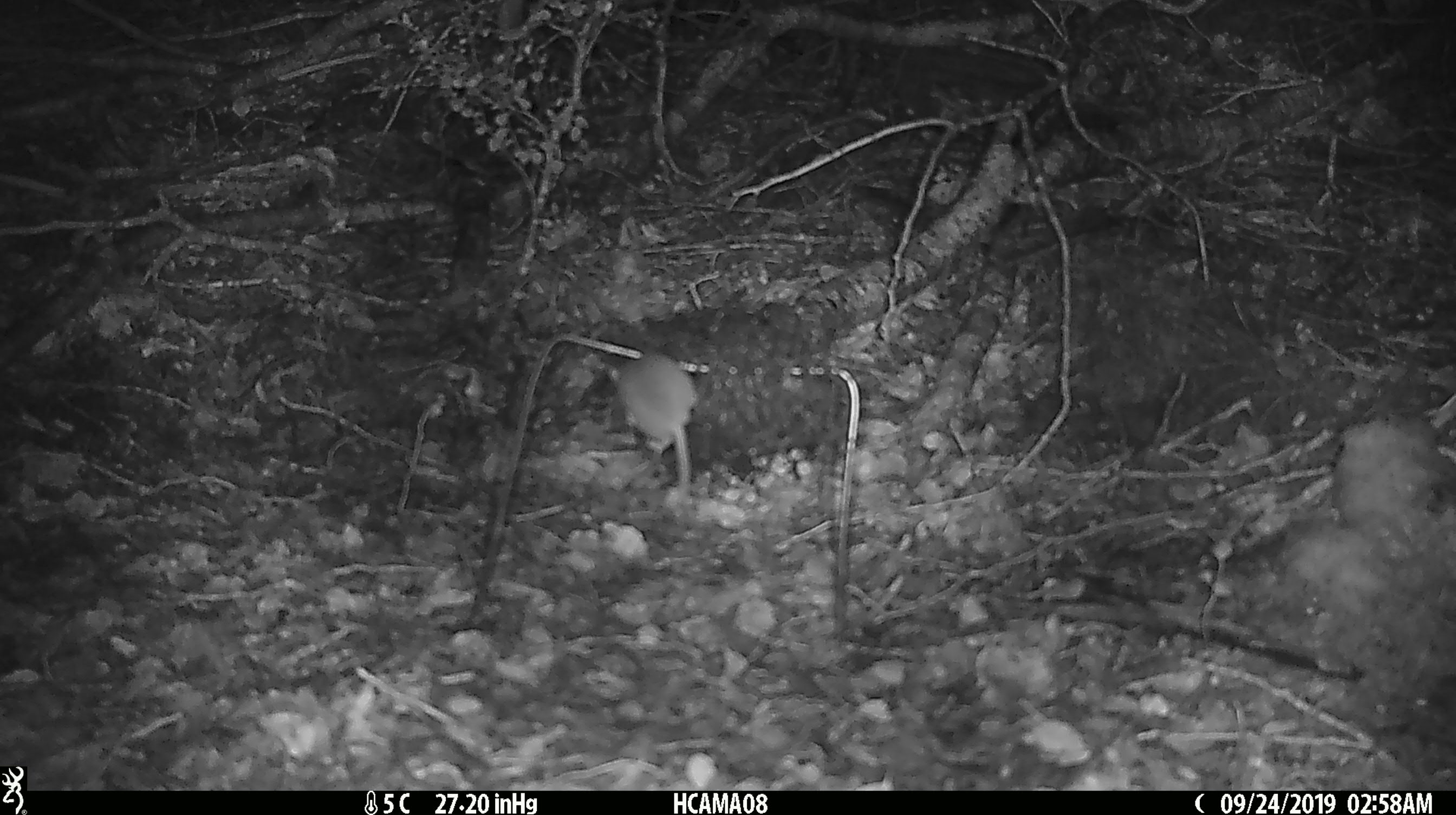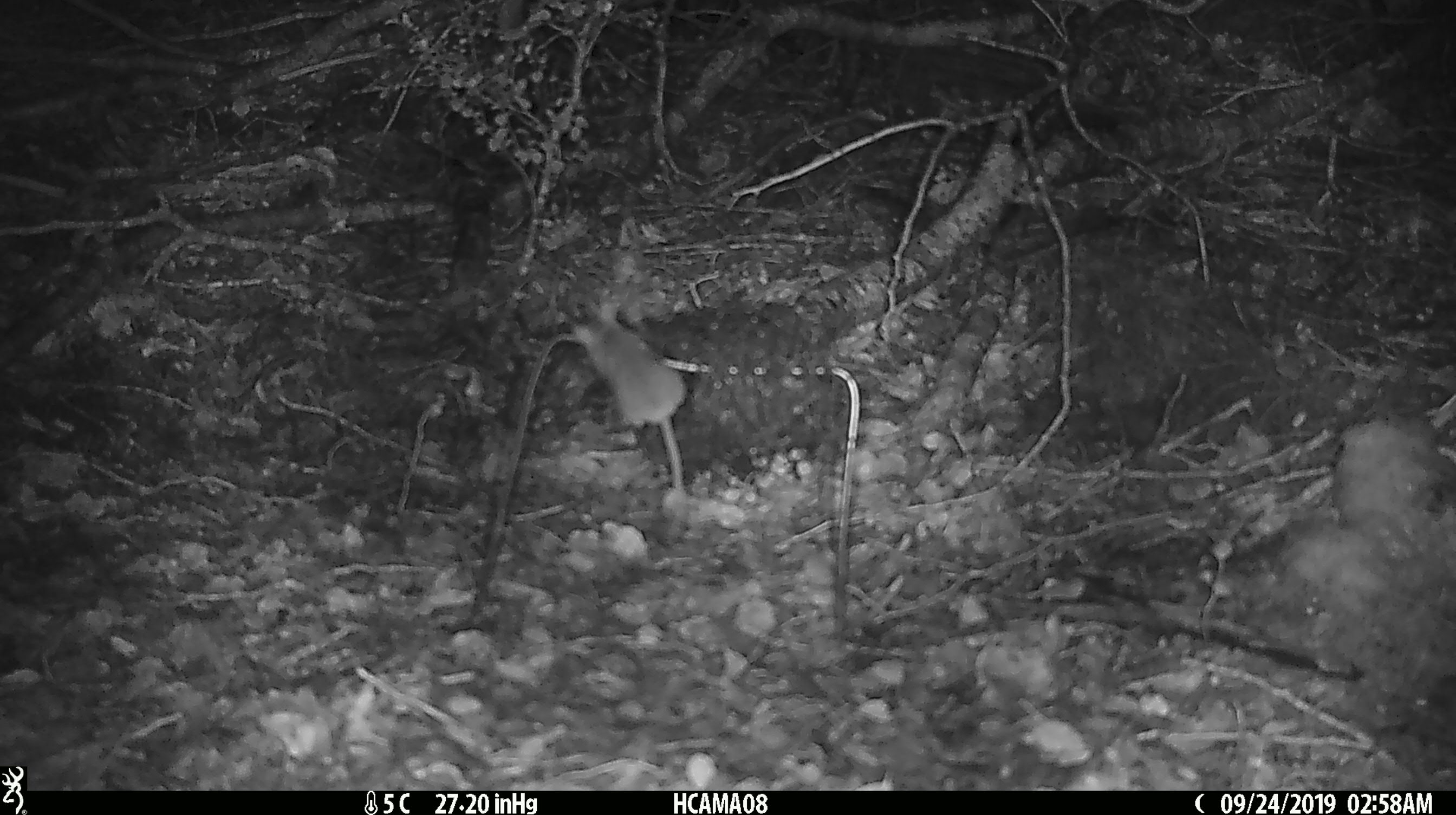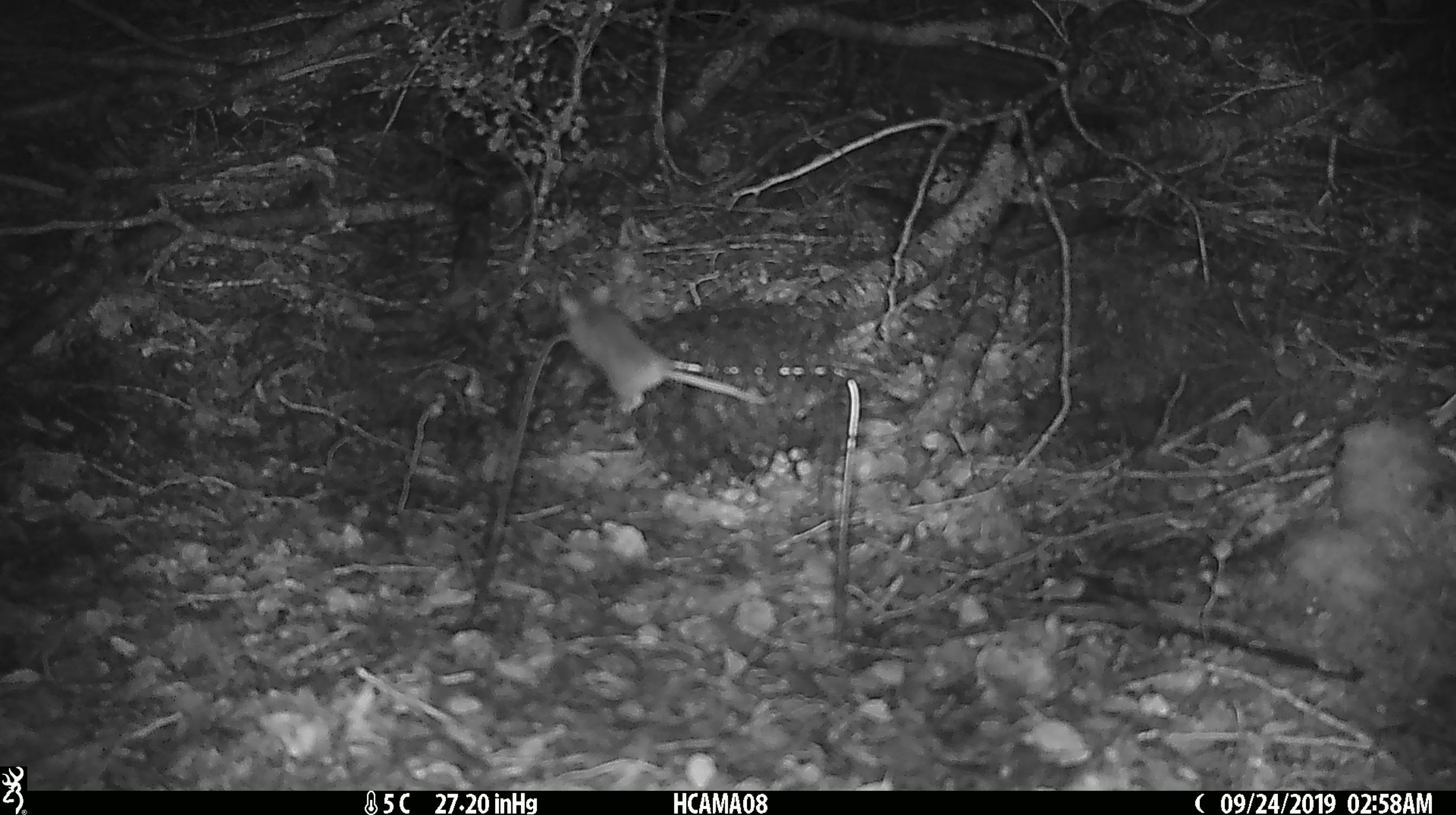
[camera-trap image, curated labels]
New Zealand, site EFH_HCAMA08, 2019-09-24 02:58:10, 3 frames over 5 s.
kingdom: Animalia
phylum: Chordata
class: Mammalia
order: Rodentia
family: Muridae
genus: Mus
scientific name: Mus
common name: mouse